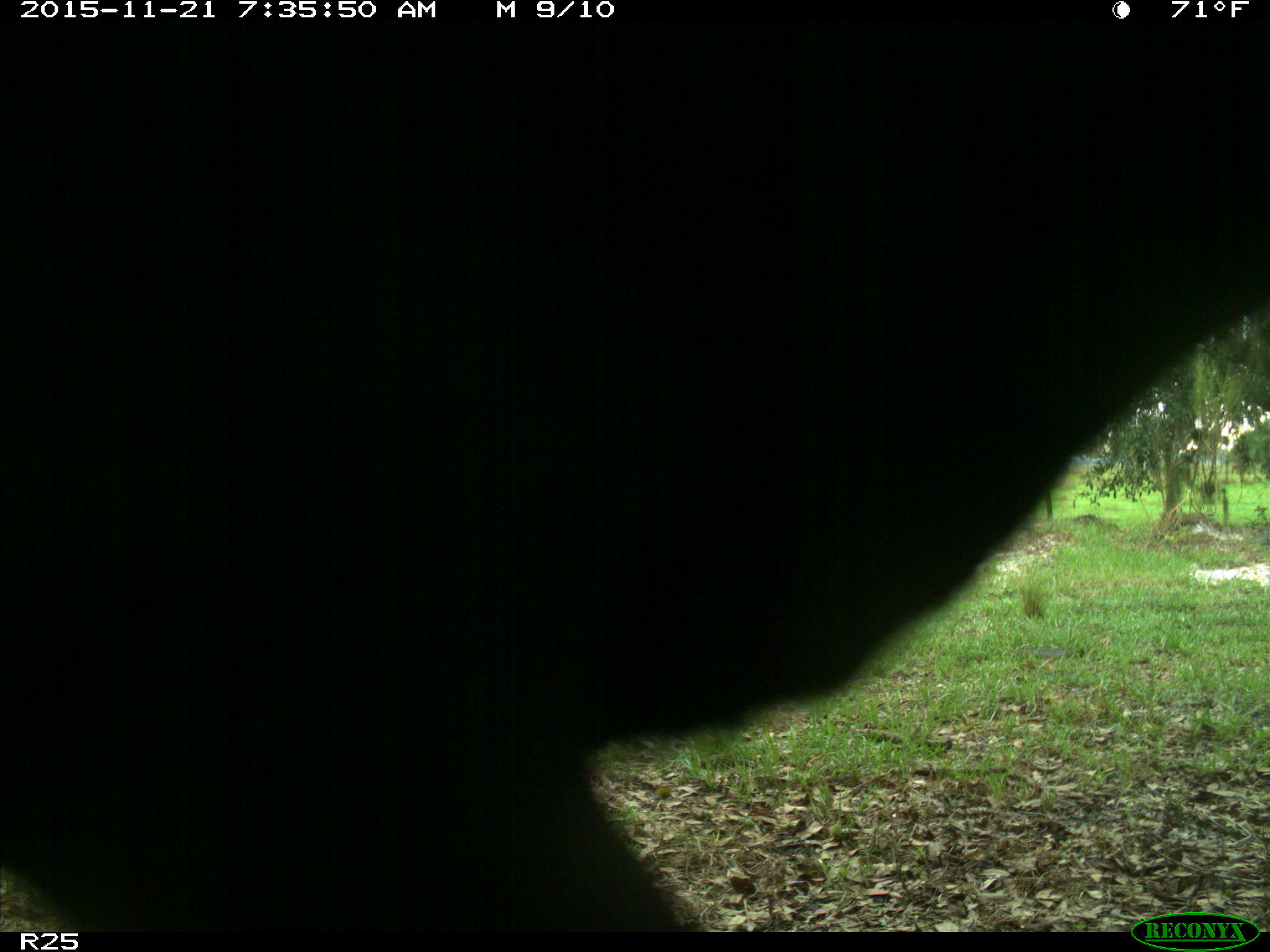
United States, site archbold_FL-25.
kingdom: Animalia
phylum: Chordata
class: Mammalia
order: Artiodactyla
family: Bovidae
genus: Bos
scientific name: Bos taurus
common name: domestic cow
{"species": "Bos taurus (domestic cow)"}